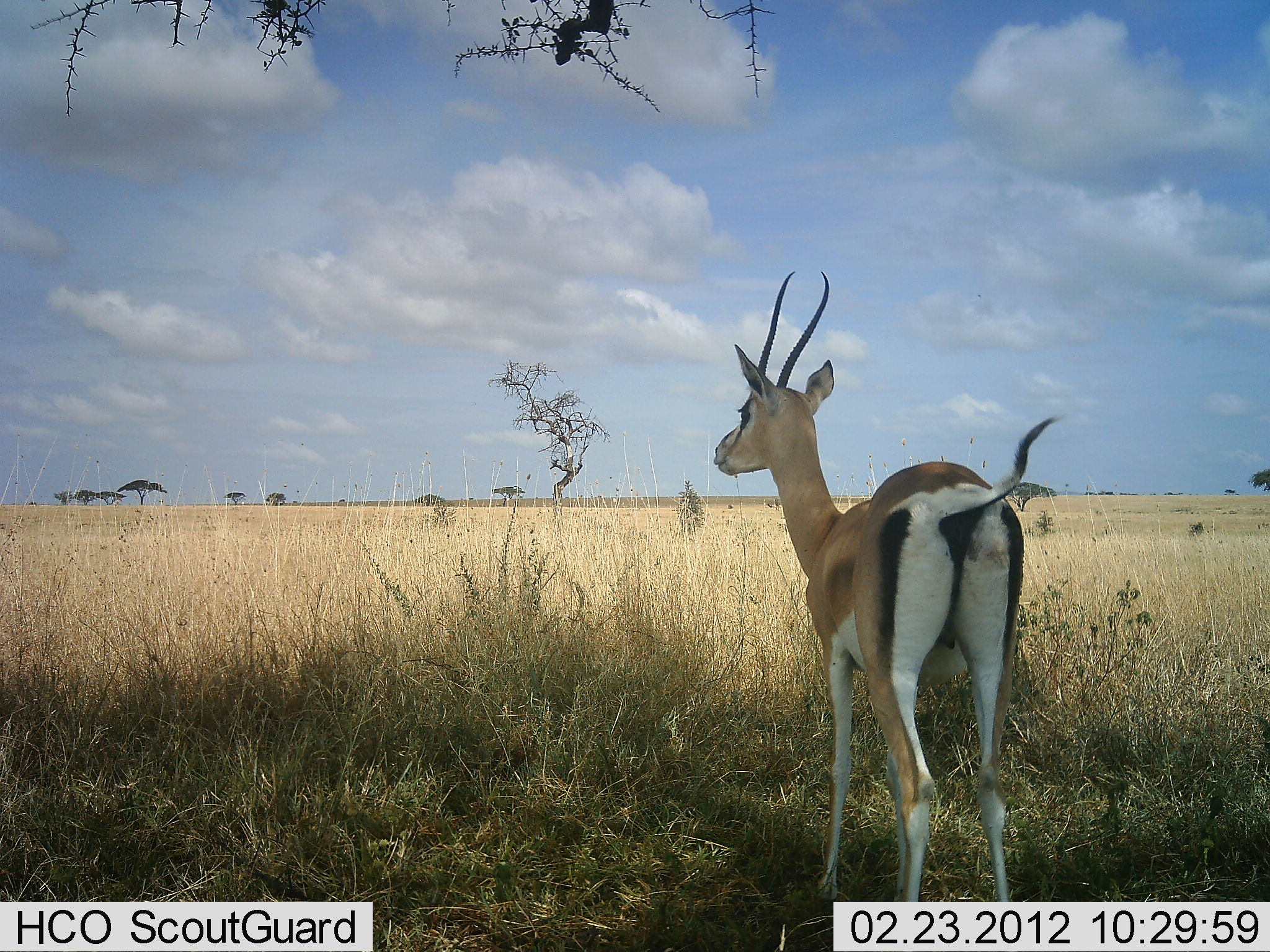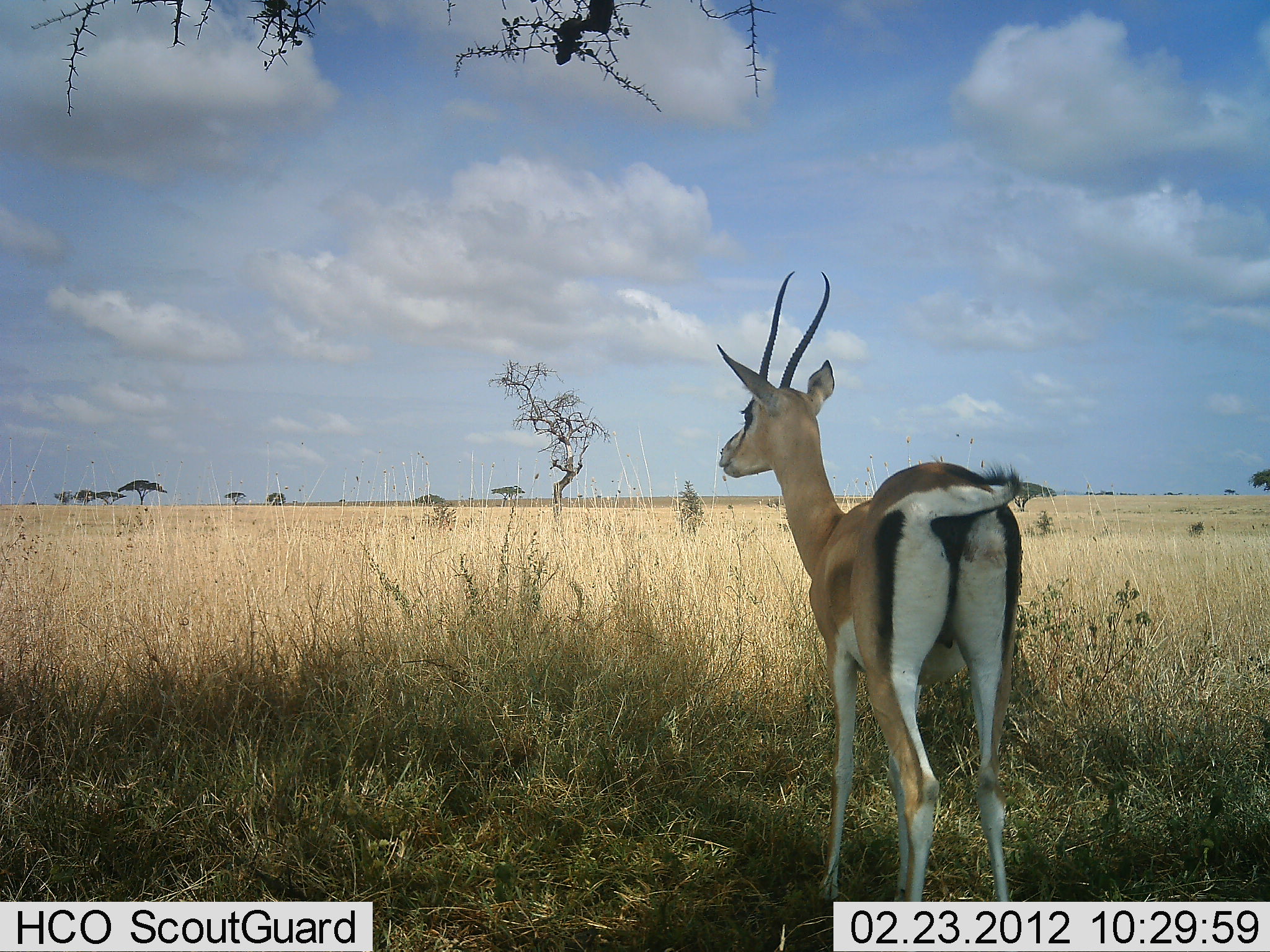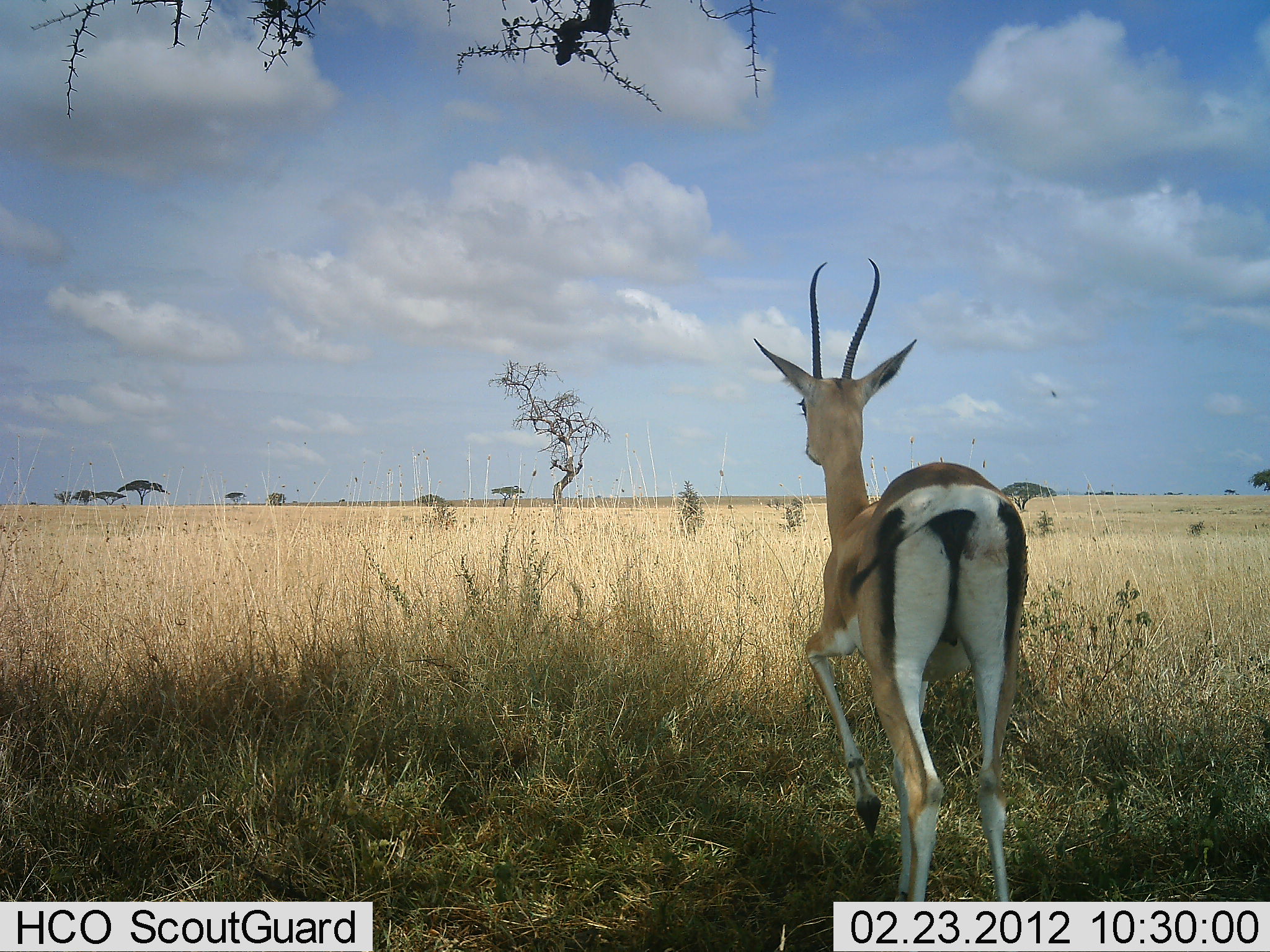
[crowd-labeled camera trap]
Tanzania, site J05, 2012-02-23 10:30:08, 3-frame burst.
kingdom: Animalia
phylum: Chordata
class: Mammalia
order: Artiodactyla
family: Bovidae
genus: Nanger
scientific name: Nanger granti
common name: grant's gazelle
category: gazellegrants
Gazellegrants (grant's gazelle) (Nanger granti), count 1. Behavior (volunteer vote fractions): standing 100%, resting 0%, moving 0%, interacting 0%. Young present (vote fraction): 0%. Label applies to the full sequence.